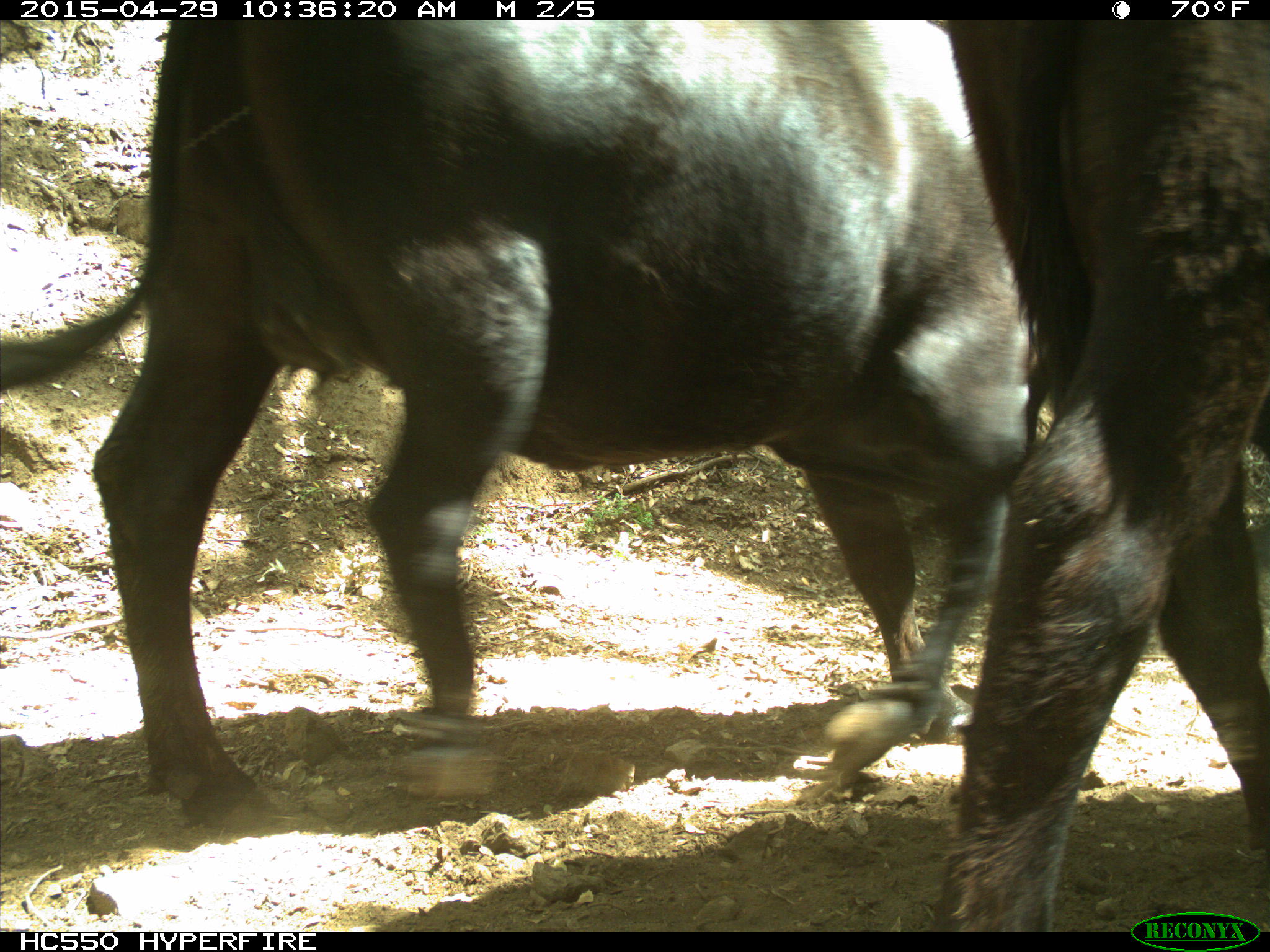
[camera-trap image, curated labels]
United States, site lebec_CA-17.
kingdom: Animalia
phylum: Chordata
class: Mammalia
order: Artiodactyla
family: Bovidae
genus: Bos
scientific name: Bos taurus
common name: domestic cow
Bos taurus (domestic cow).